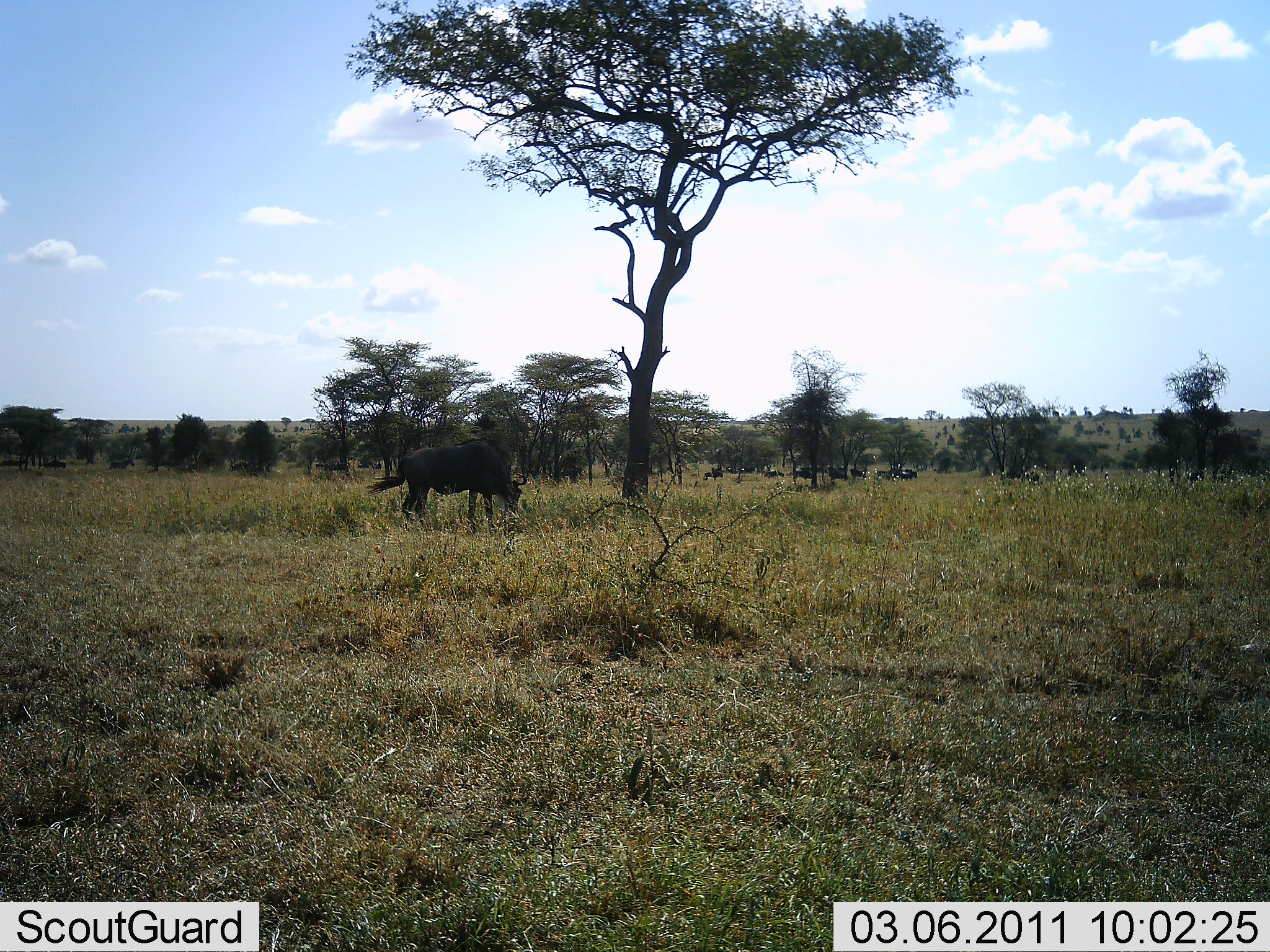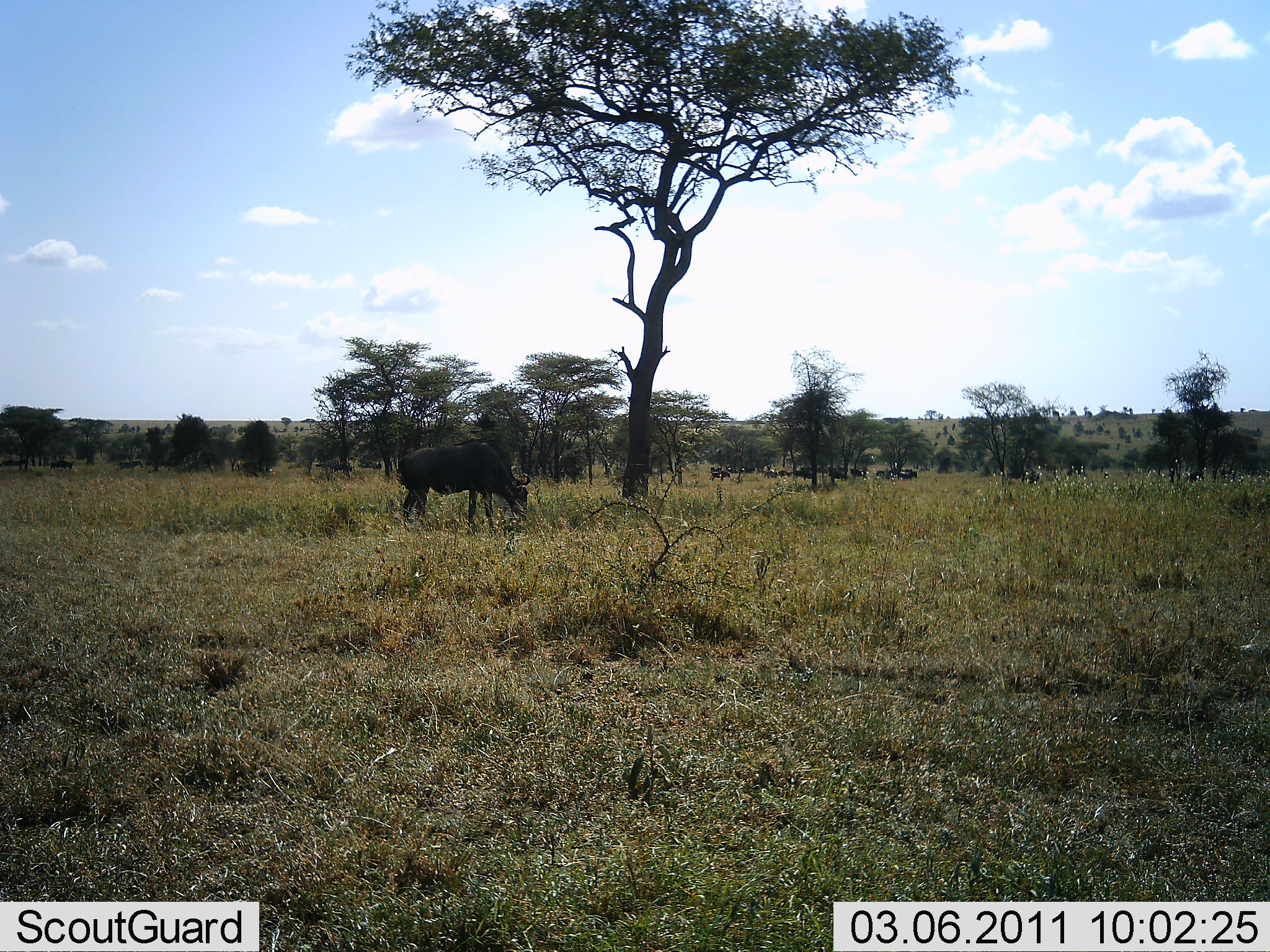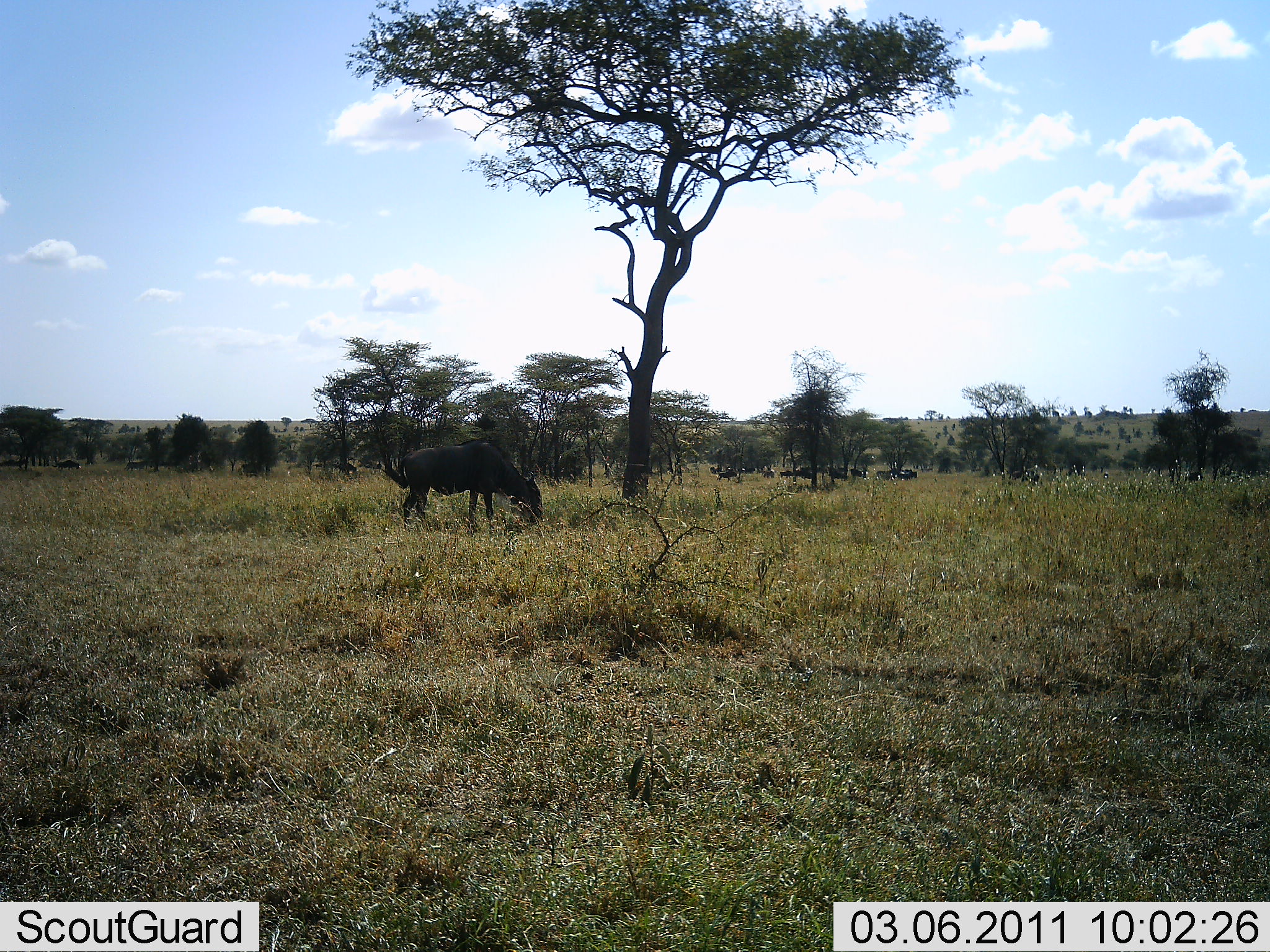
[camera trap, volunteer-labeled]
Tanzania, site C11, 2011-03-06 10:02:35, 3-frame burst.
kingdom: Animalia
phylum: Chordata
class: Mammalia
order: Artiodactyla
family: Bovidae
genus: Connochaetes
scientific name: Connochaetes taurinus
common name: blue wildebeest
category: wildebeest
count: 11-50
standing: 27%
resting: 9%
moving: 18%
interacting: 9%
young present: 0%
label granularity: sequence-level